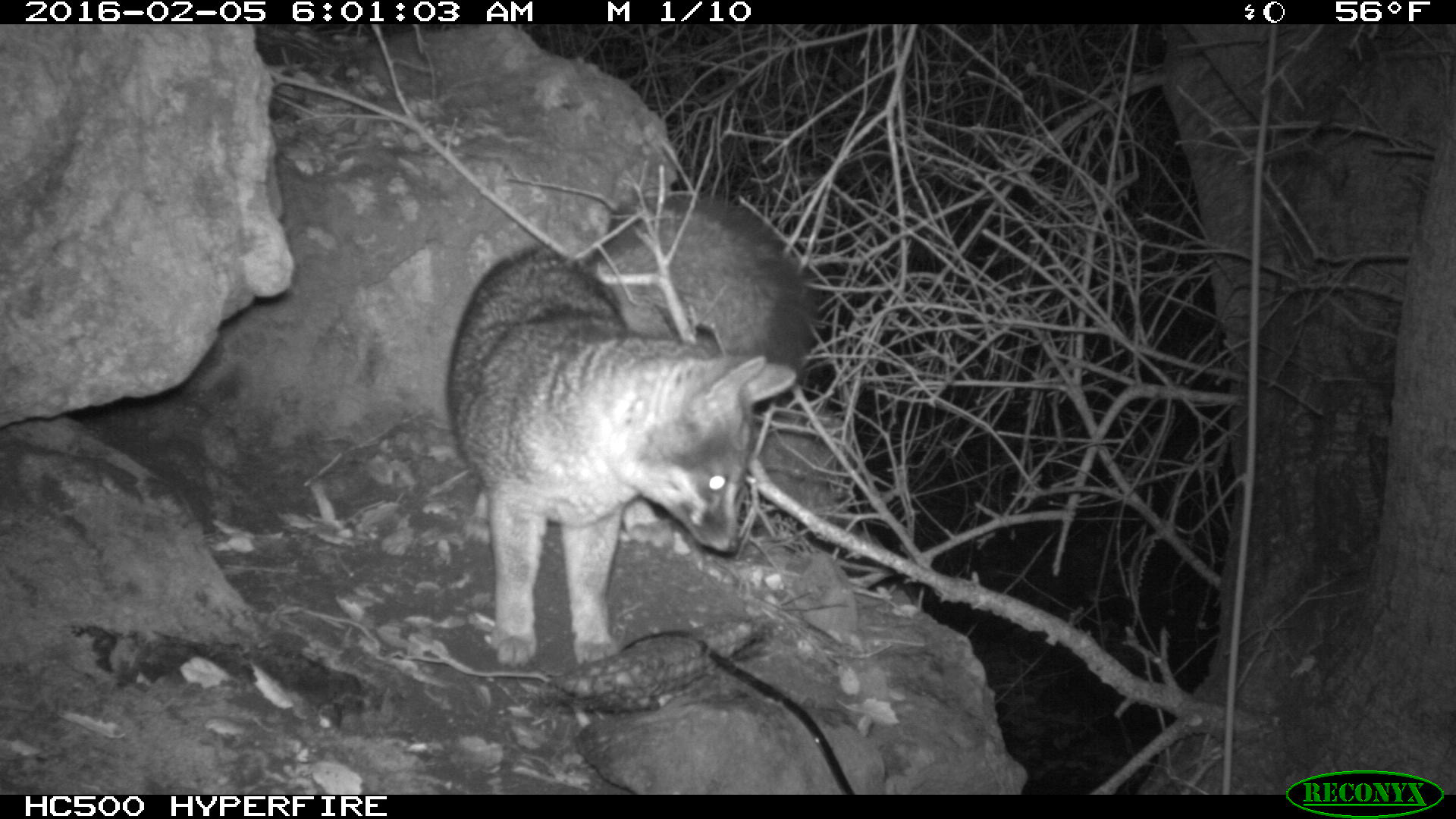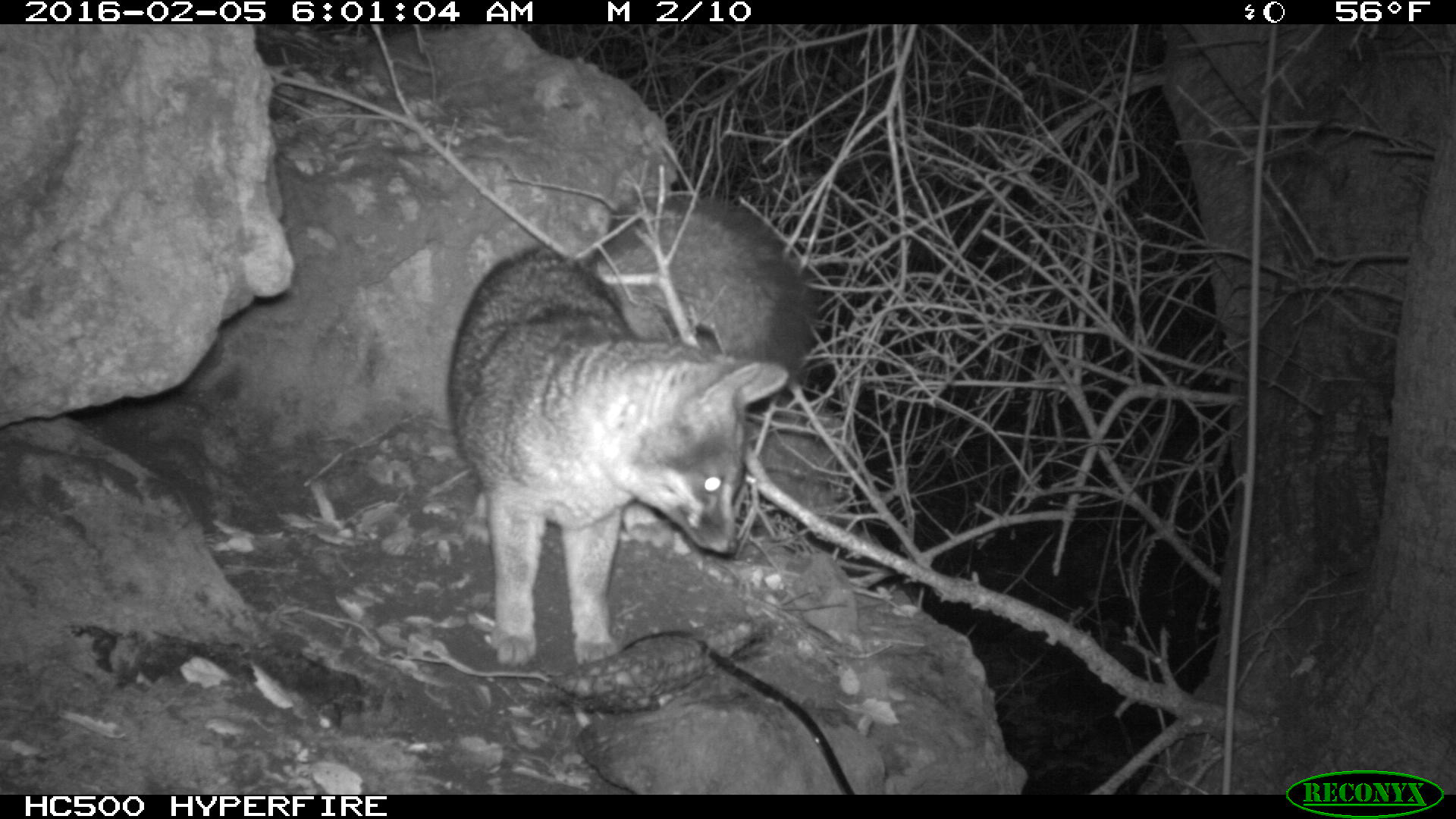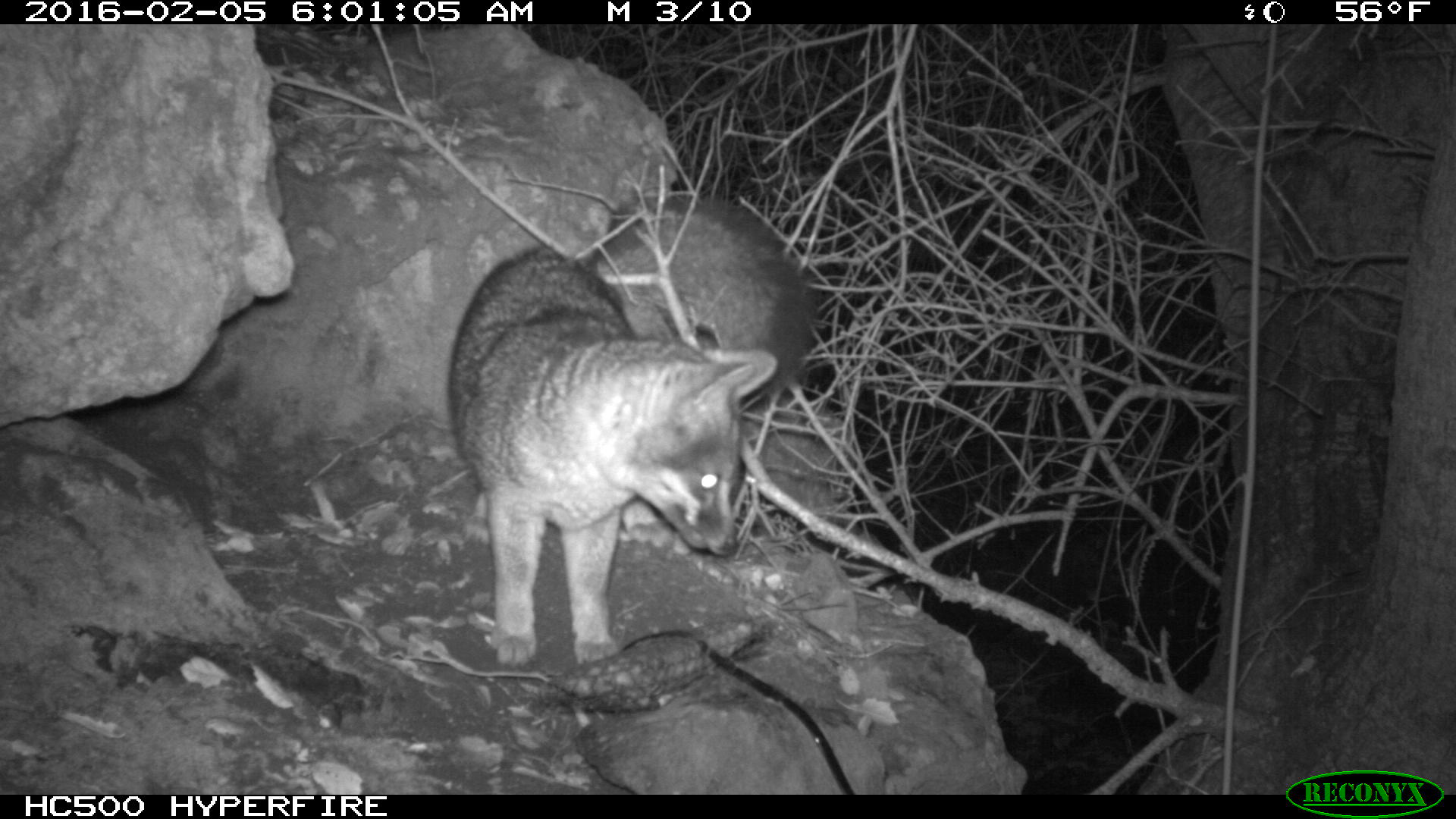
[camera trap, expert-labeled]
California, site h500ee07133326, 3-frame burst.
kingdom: Animalia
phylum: Chordata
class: Mammalia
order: Carnivora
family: Canidae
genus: Urocyon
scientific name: Urocyon littoralis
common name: island fox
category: fox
Fox (island fox) (Urocyon littoralis).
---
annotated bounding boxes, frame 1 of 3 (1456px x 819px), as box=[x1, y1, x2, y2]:
fox: box=[441, 243, 798, 668]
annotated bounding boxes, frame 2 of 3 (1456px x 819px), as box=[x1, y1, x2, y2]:
fox: box=[448, 199, 812, 666]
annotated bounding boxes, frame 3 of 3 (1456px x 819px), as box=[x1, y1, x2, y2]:
fox: box=[448, 197, 813, 666]